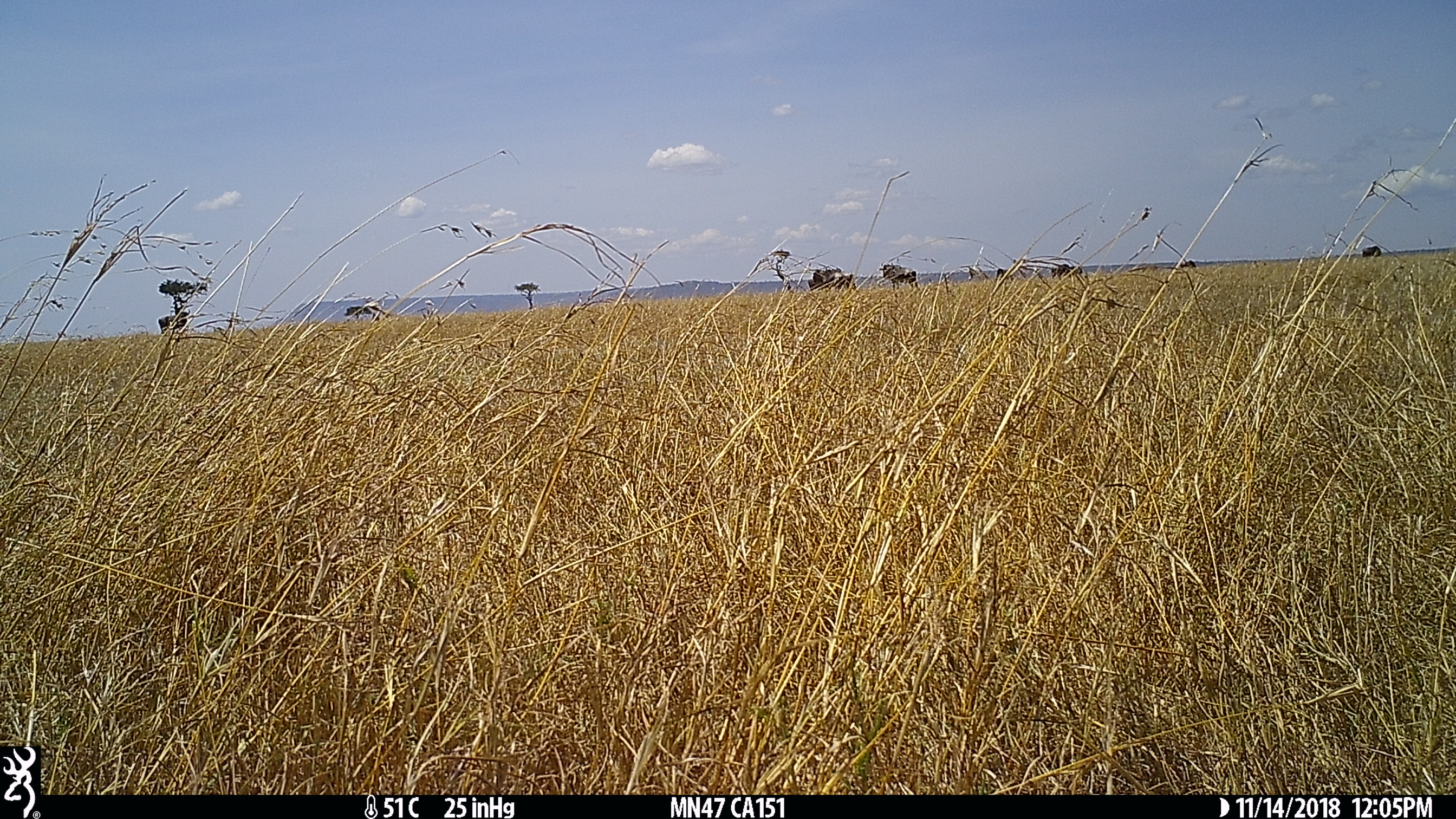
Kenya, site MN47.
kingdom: Animalia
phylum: Chordata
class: Mammalia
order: Artiodactyla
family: Bovidae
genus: Connochaetes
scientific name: Connochaetes taurinus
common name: blue wildebeest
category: wildebeest